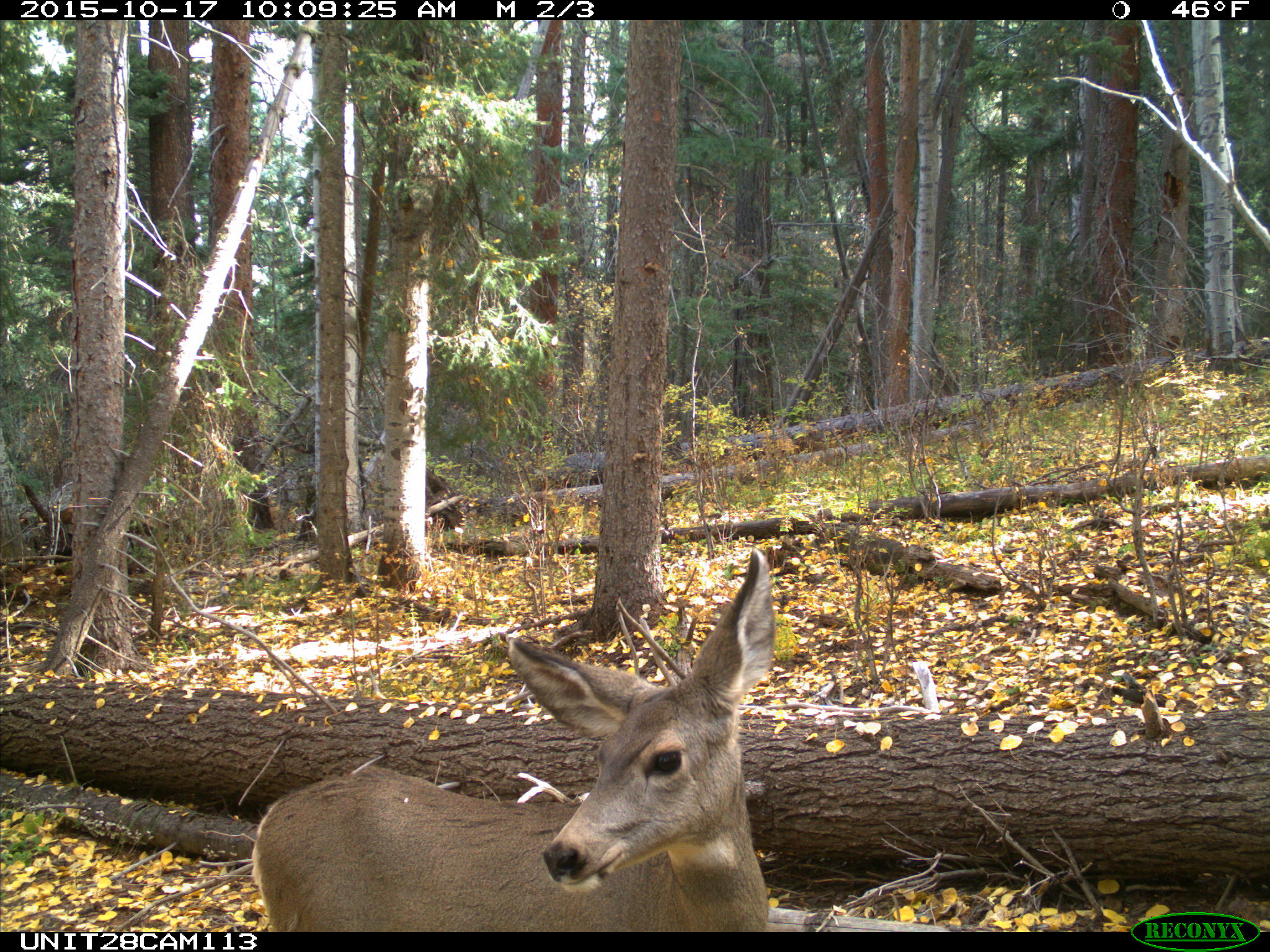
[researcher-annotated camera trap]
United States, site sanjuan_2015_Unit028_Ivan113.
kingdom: Animalia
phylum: Chordata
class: Mammalia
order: Artiodactyla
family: Cervidae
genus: Odocoileus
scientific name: Odocoileus hemionus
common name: mule deer